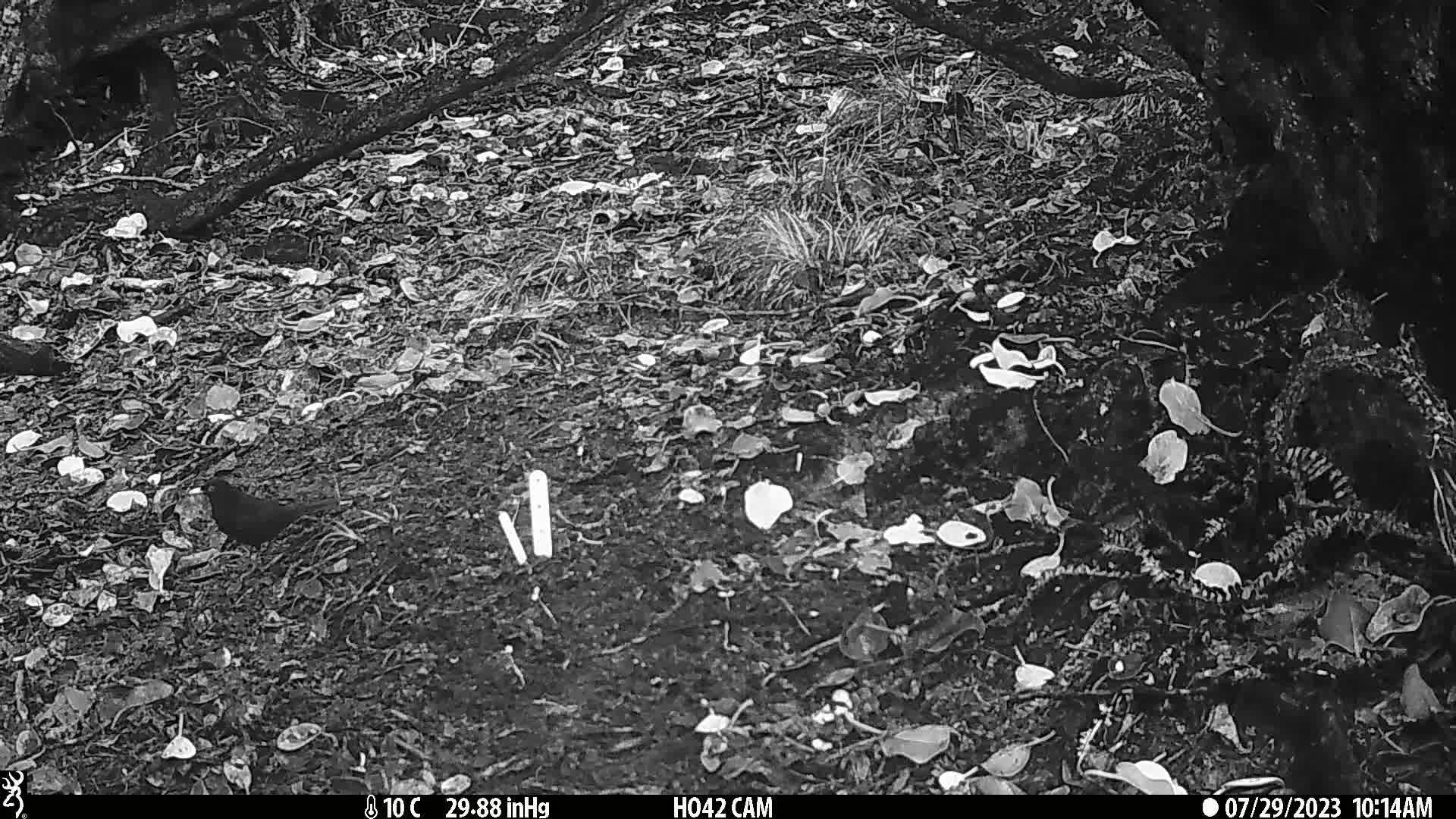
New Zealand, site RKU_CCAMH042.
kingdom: Animalia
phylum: Chordata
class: Aves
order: Passeriformes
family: Turdidae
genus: Turdus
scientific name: Turdus merula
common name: eurasian blackbird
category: blackbird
Blackbird (eurasian blackbird) (Turdus merula).